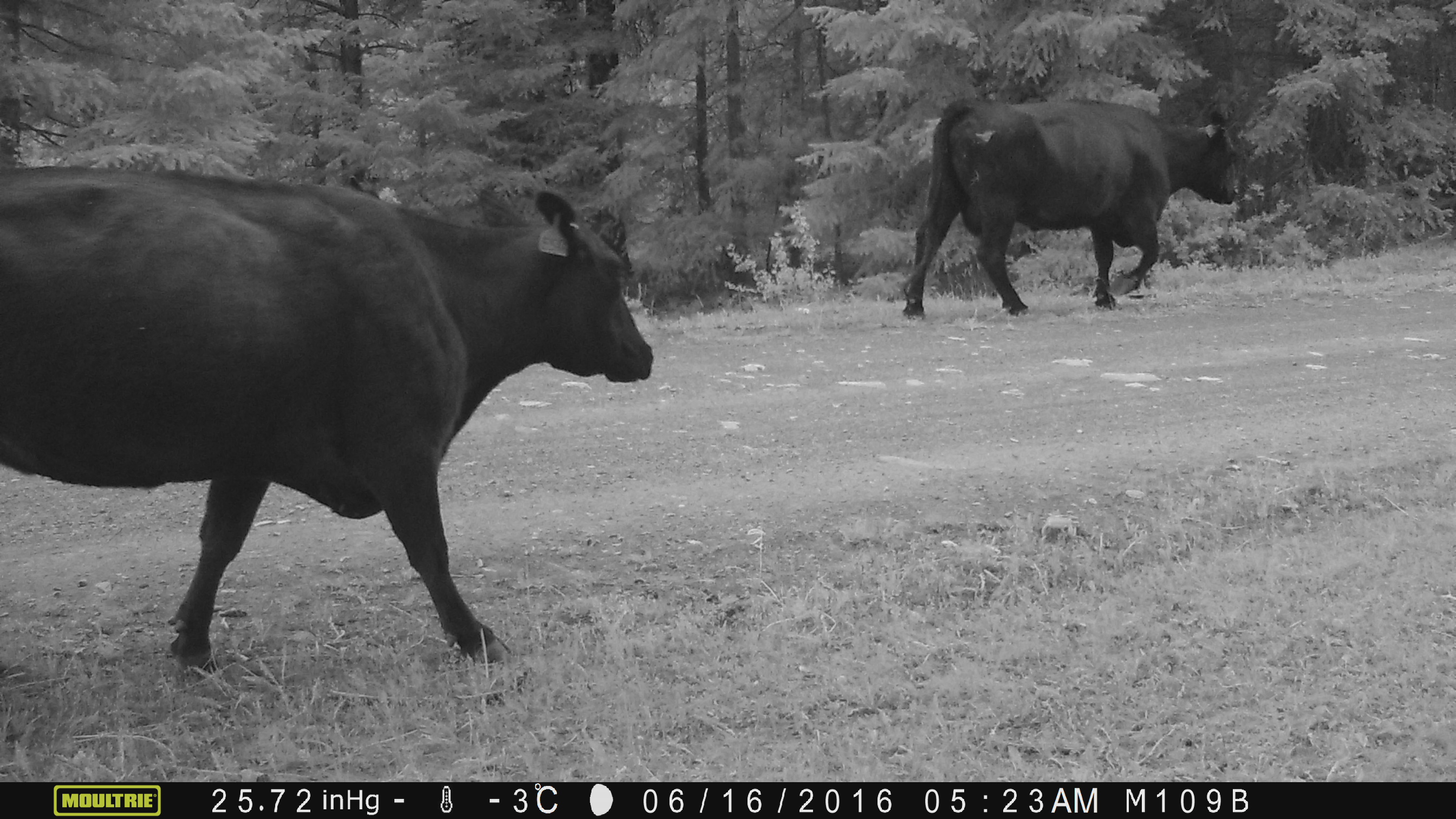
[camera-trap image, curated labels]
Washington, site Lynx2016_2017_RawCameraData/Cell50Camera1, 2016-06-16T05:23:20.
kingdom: Animalia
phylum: Chordata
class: Mammalia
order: Artiodactyla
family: Bovidae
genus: Bos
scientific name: Bos taurus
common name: domestic cattle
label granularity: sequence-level